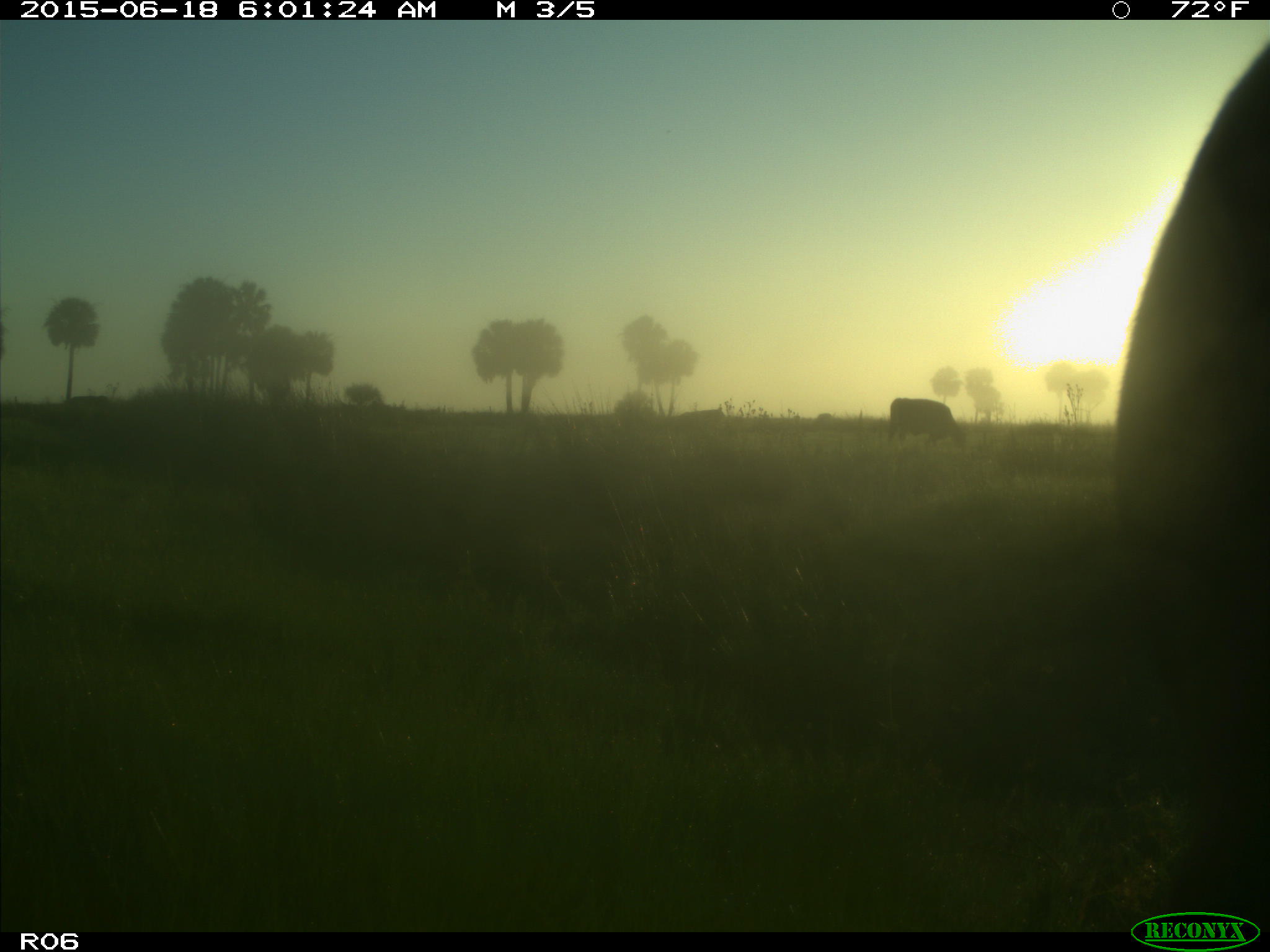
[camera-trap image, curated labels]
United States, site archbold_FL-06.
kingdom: Animalia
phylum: Chordata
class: Mammalia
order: Artiodactyla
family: Bovidae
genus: Bos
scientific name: Bos taurus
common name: domestic cow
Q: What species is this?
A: Bos taurus (domestic cow).